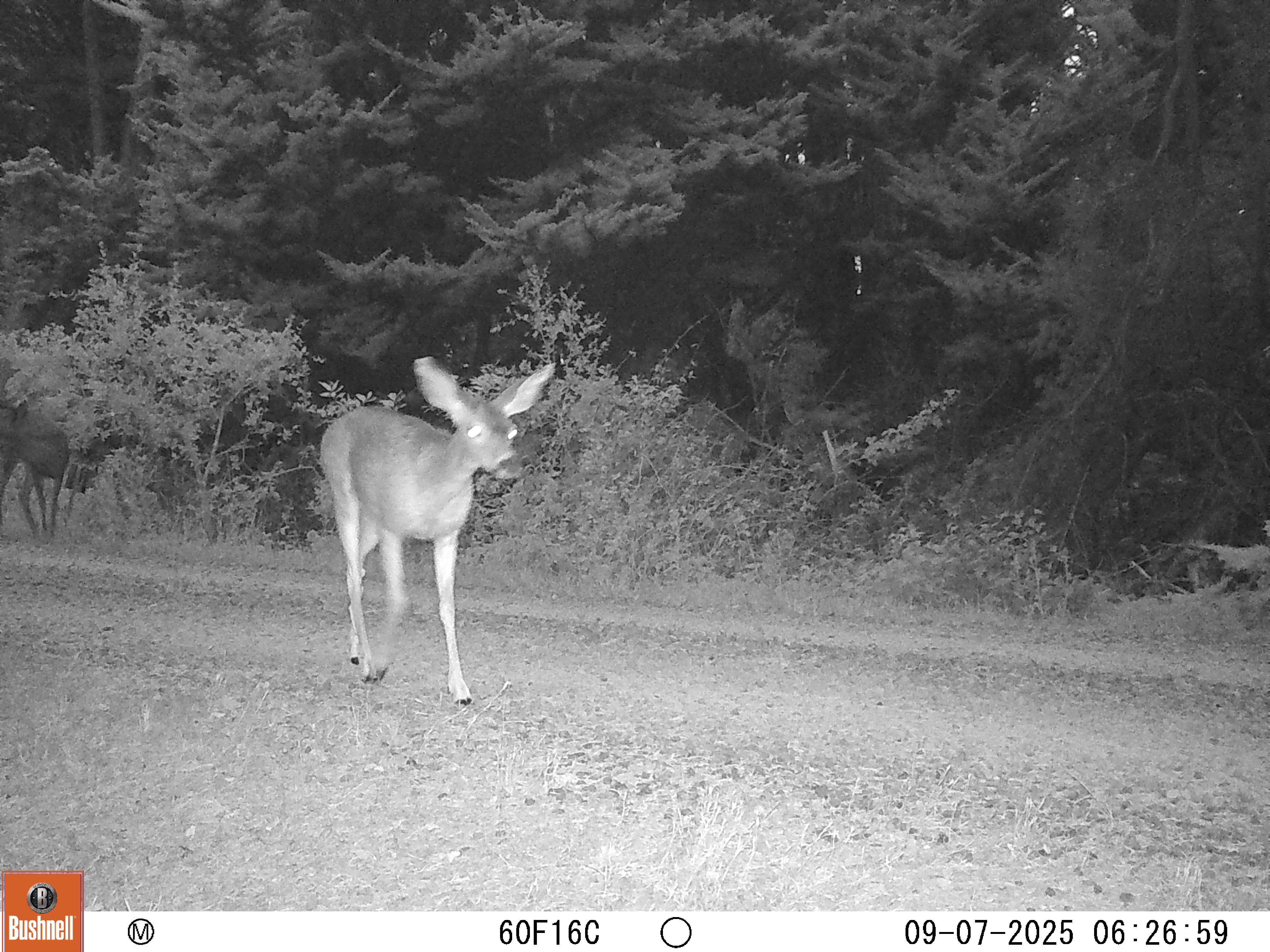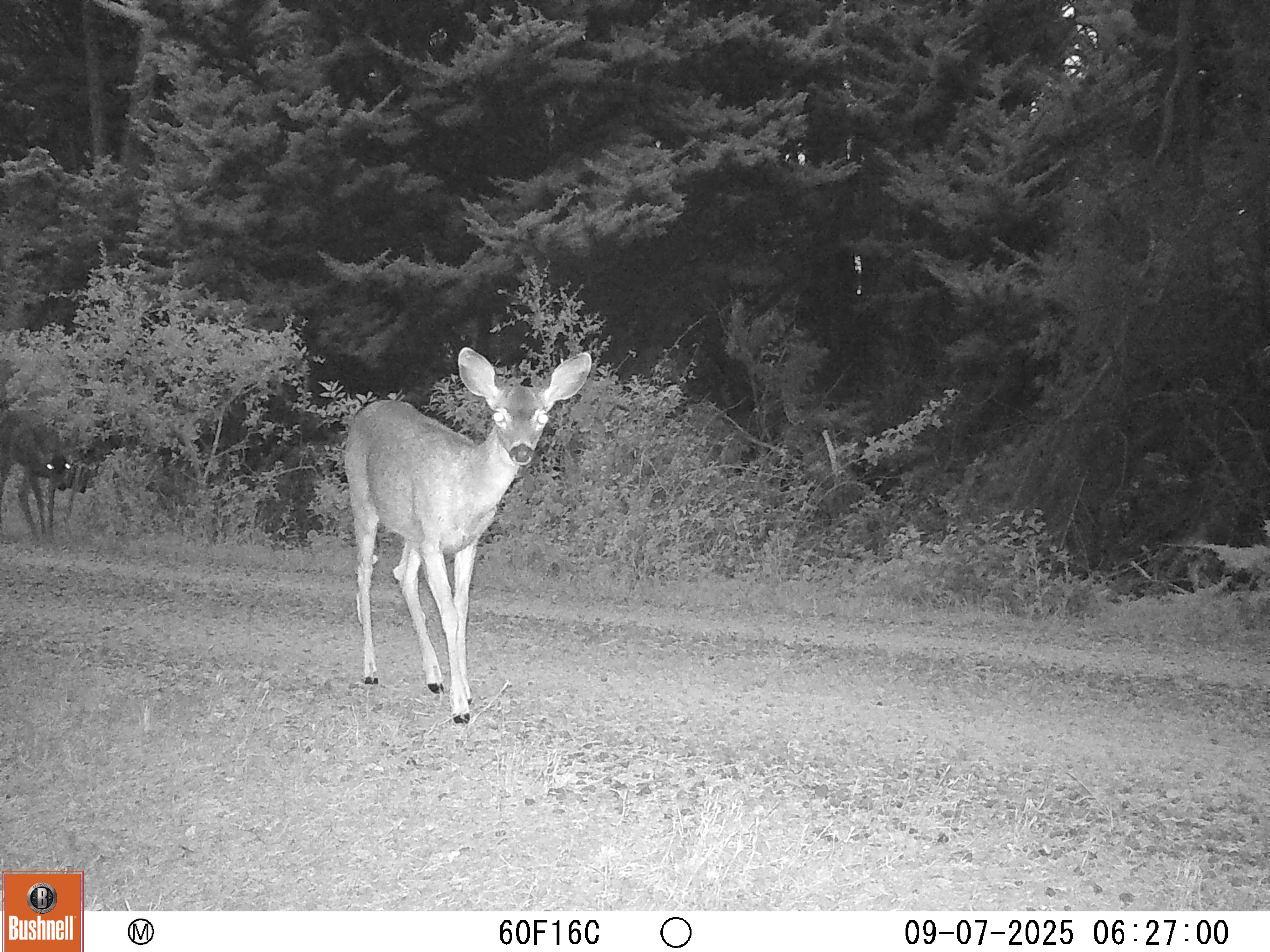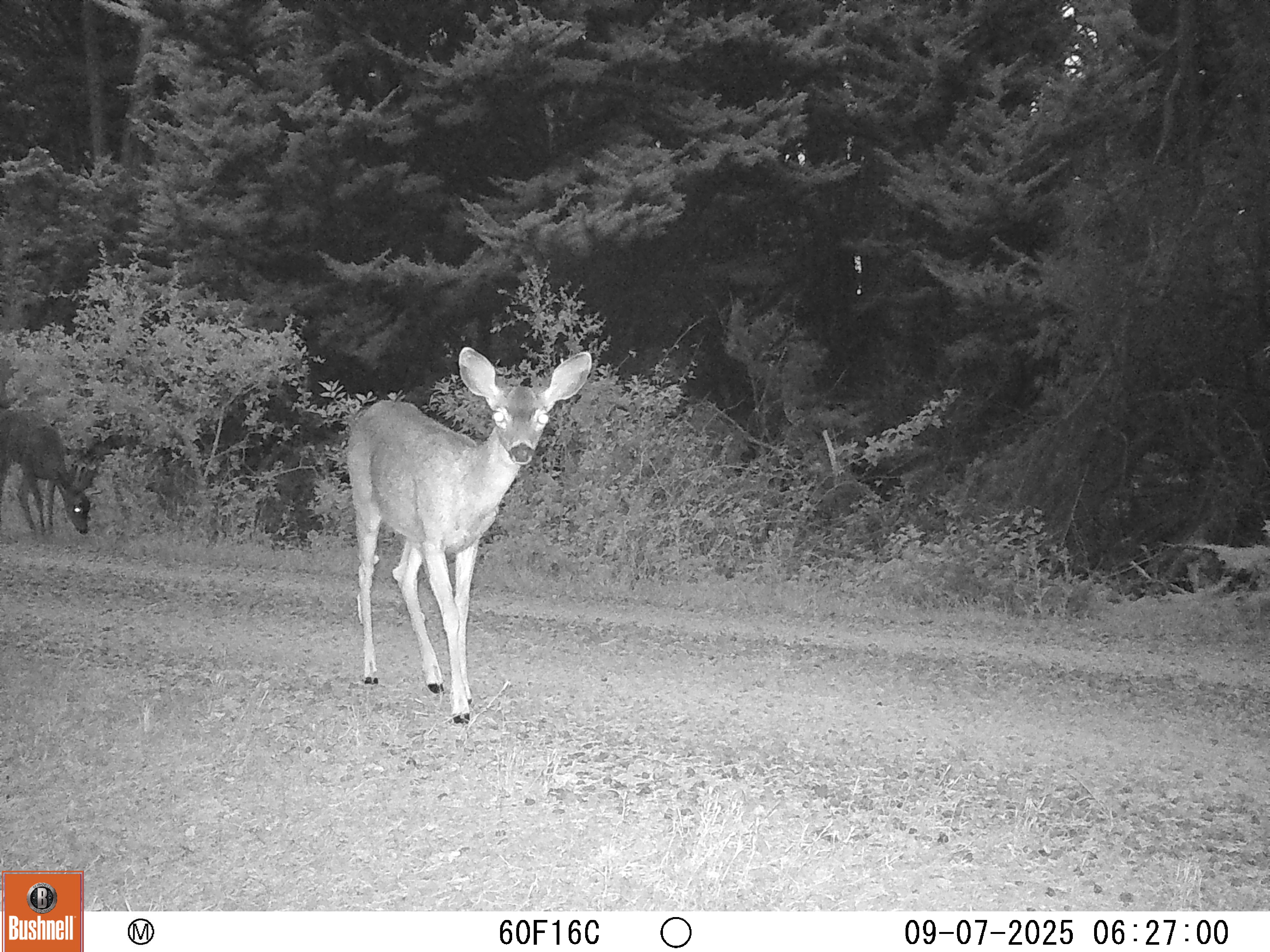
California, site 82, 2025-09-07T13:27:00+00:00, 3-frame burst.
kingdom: Animalia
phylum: Chordata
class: Mammalia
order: Artiodactyla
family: Cervidae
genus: Odocoileus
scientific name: Odocoileus hemionus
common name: mule deer